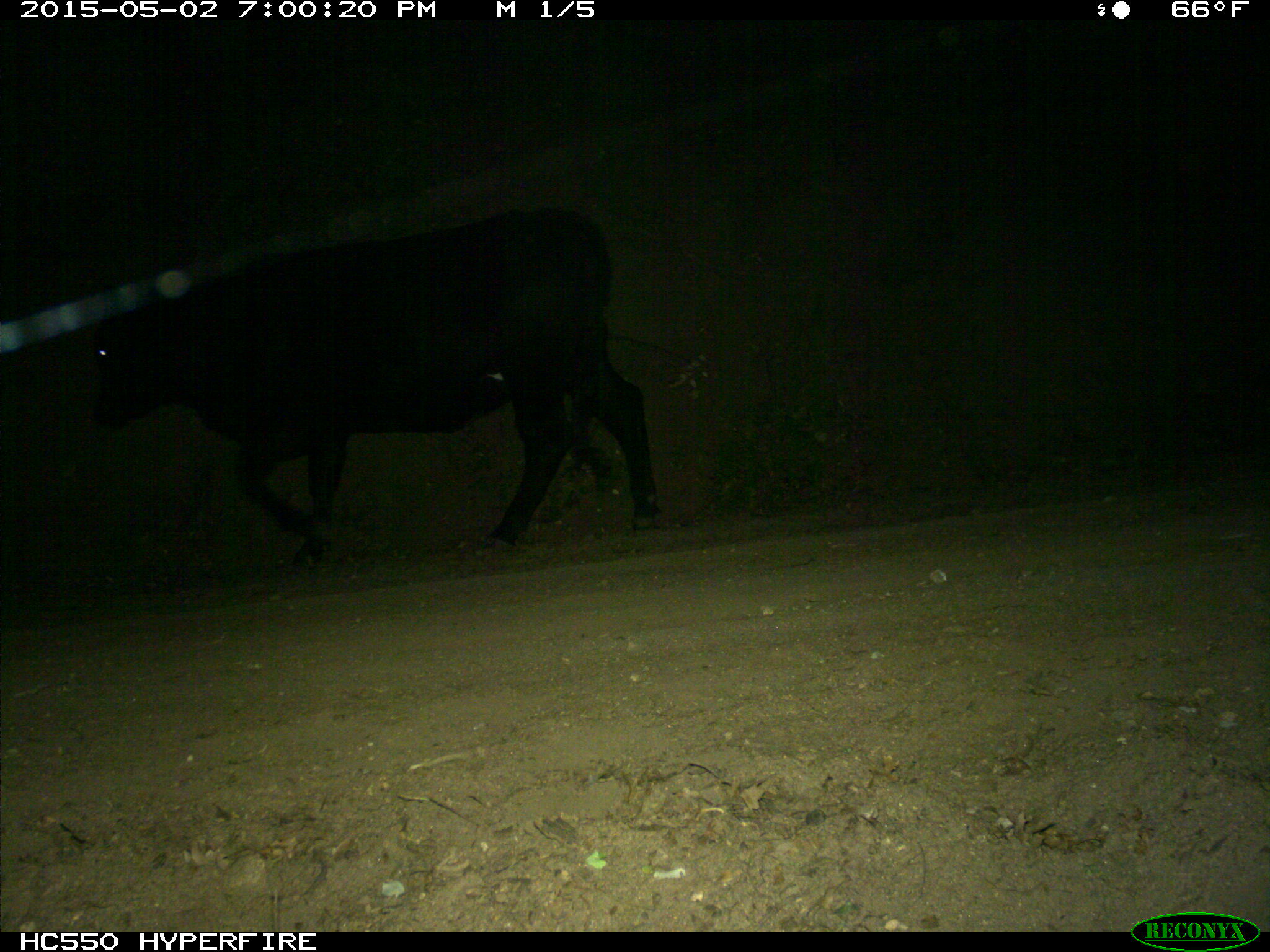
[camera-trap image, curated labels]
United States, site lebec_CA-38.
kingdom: Animalia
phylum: Chordata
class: Mammalia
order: Artiodactyla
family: Bovidae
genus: Bos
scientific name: Bos taurus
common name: domestic cow